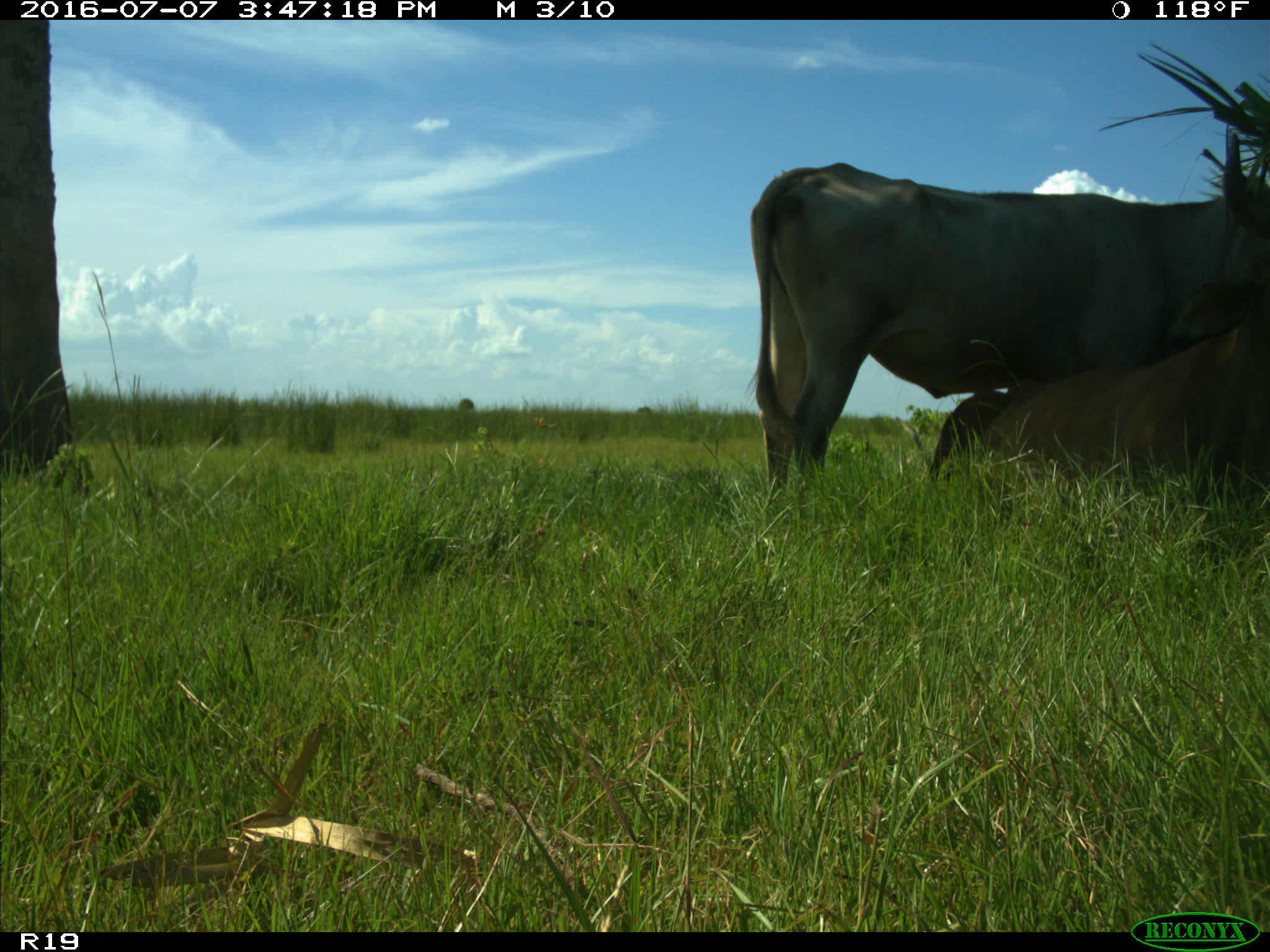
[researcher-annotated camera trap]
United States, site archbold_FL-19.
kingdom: Animalia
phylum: Chordata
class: Mammalia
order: Artiodactyla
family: Bovidae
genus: Bos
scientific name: Bos taurus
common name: domestic cow